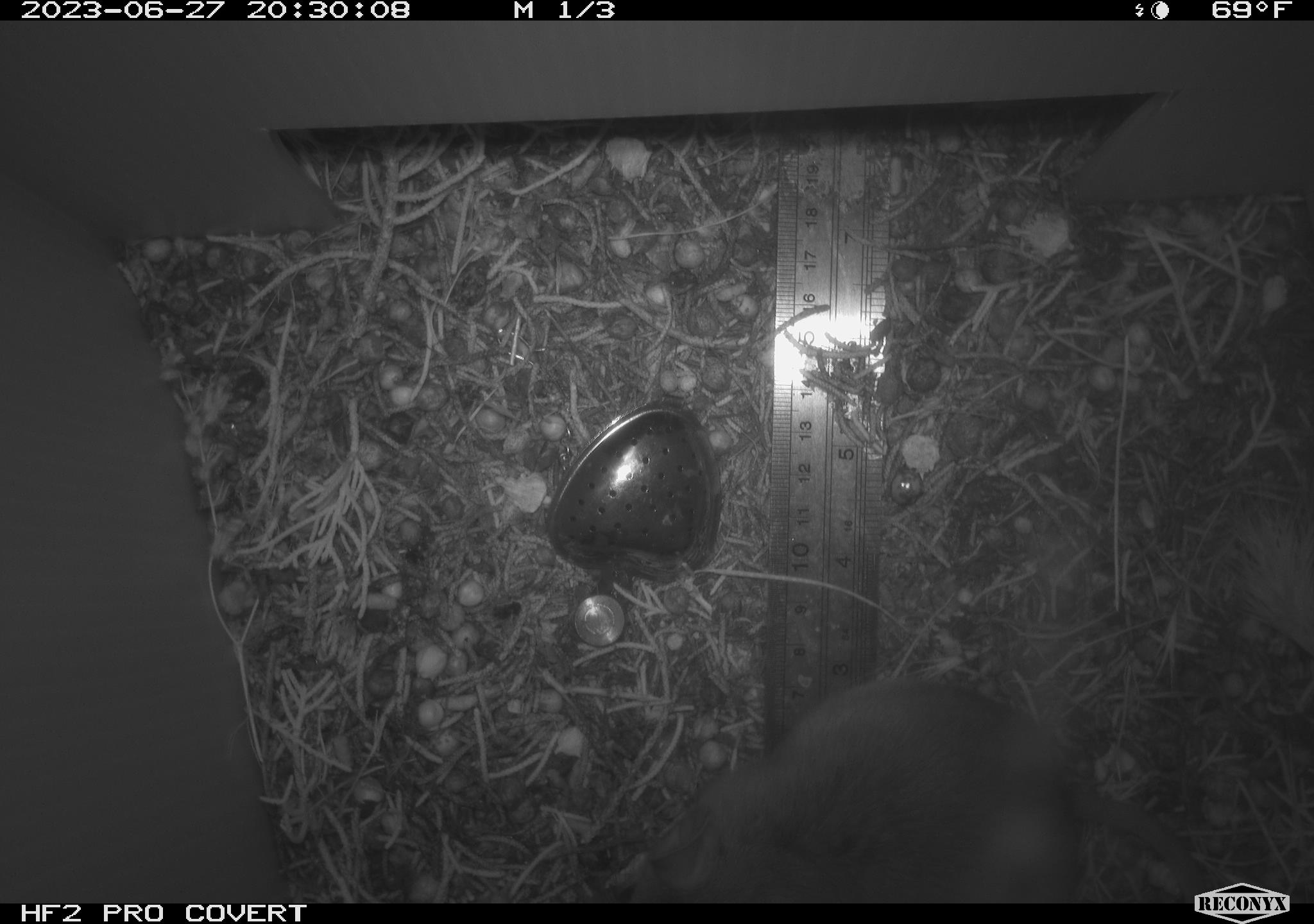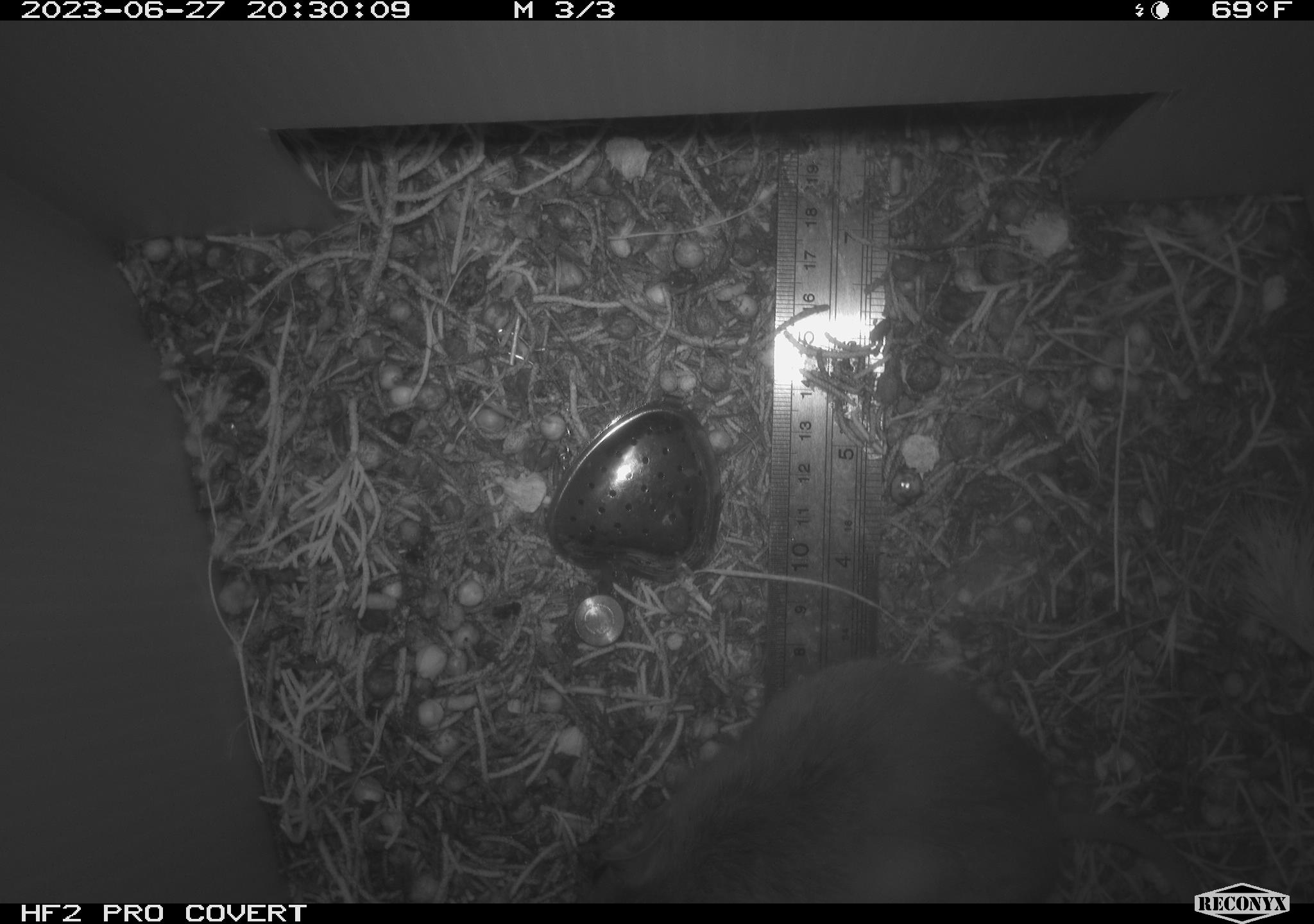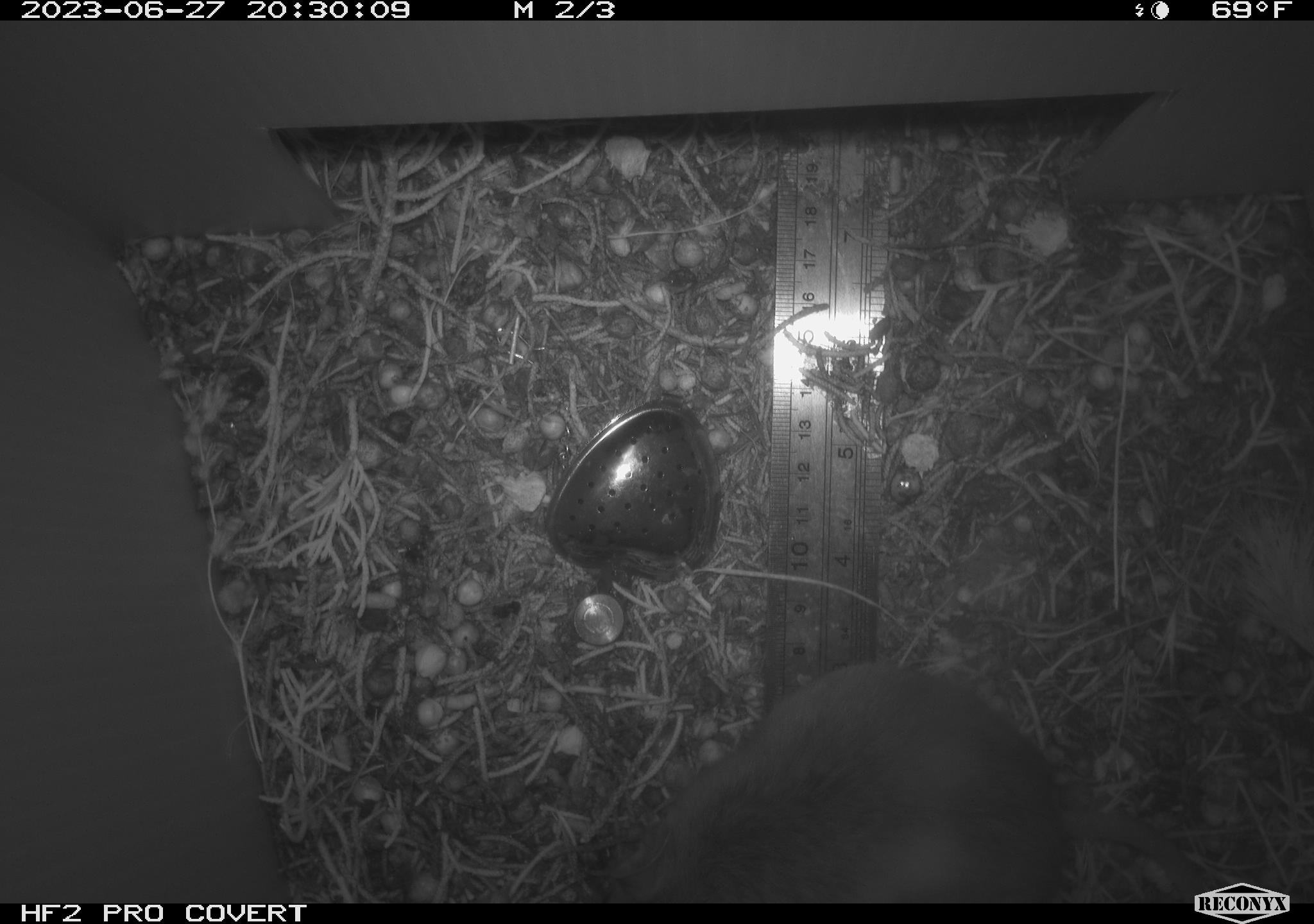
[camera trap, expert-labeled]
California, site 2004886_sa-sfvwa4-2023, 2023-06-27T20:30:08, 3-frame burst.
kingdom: Animalia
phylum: Chordata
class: Mammalia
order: Rodentia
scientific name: Rodentia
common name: rodent